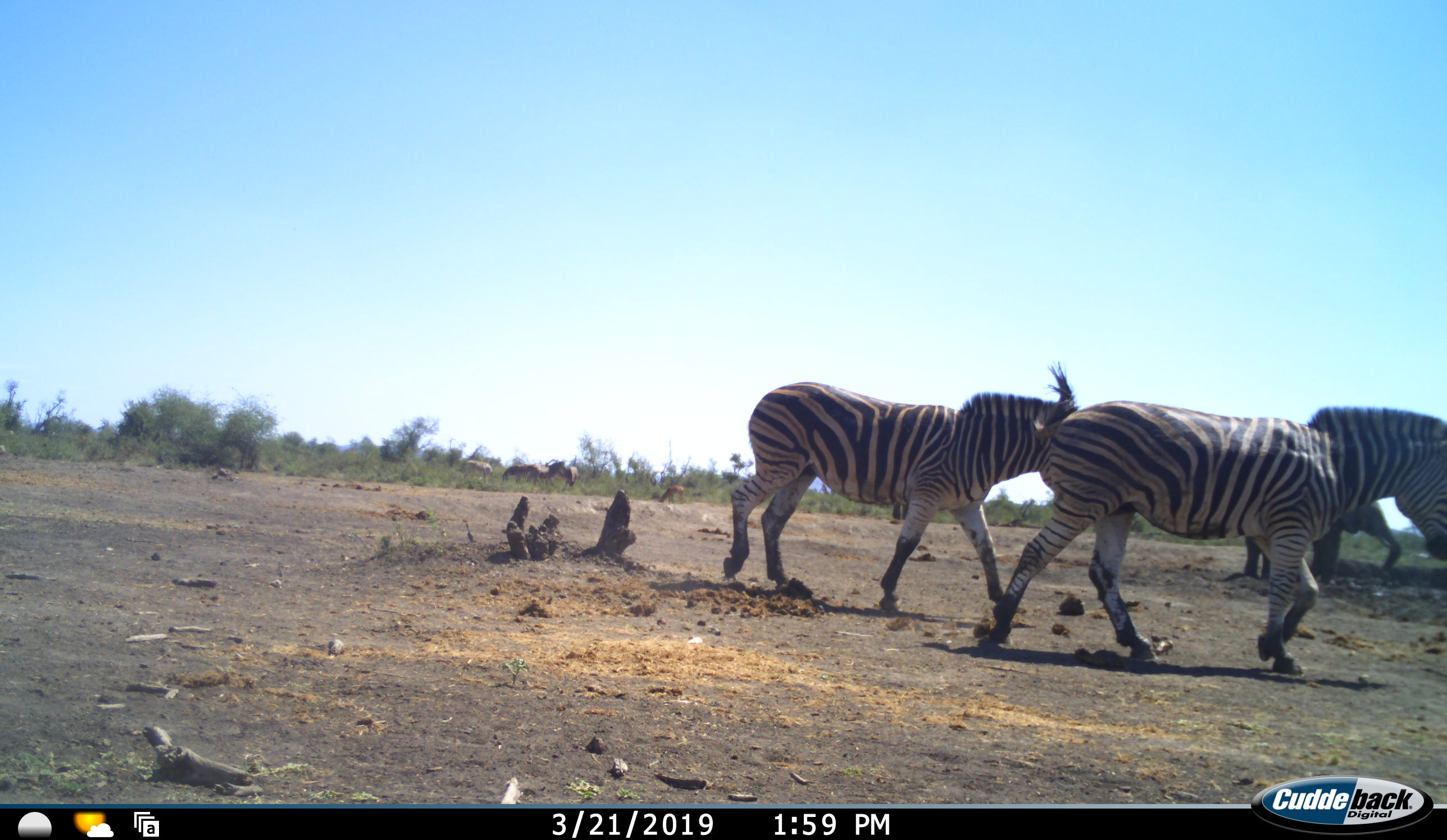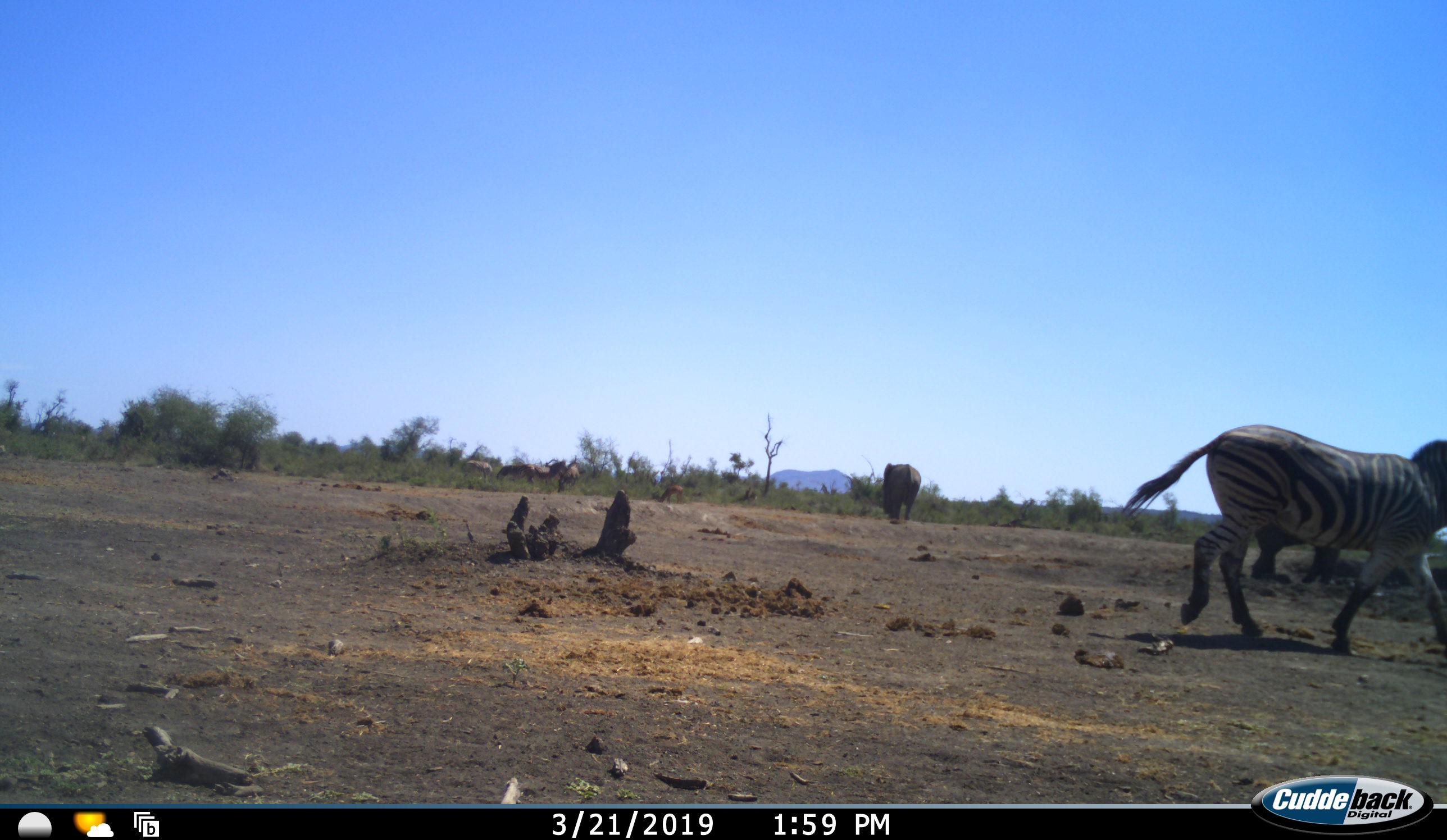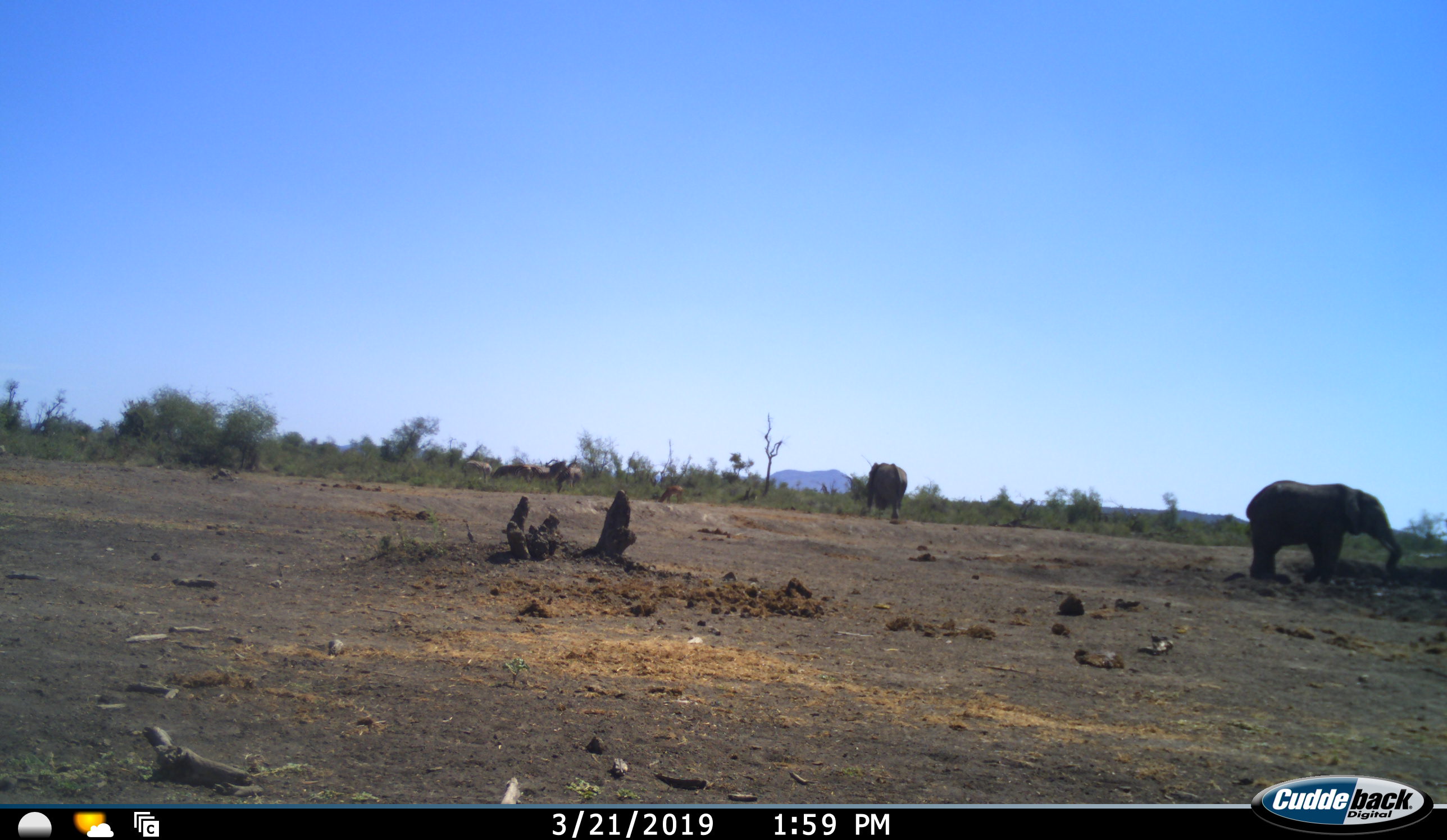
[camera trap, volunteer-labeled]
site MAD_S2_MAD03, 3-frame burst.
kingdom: Animalia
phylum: Chordata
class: Mammalia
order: Proboscidea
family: Elephantidae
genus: Loxodonta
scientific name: Loxodonta africana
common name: african bush elephant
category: elephant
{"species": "elephant (african bush elephant) (Loxodonta africana)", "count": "2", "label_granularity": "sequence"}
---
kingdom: Animalia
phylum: Chordata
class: Mammalia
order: Perissodactyla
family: Equidae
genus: Equus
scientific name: Equus quagga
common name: plains zebra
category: zebraplains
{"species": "zebraplains (plains zebra) (Equus quagga)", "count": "2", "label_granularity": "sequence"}